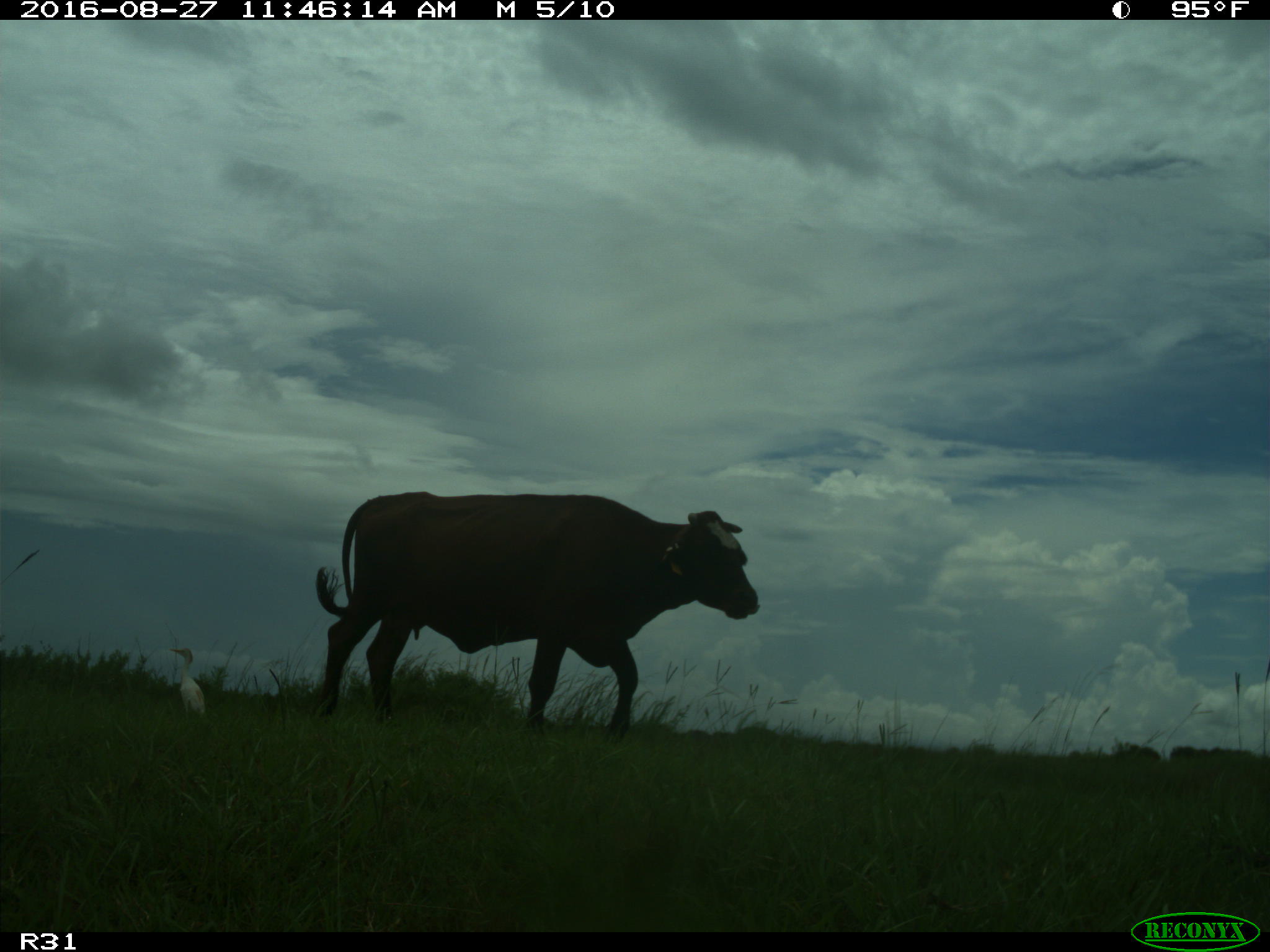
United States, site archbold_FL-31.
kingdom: Animalia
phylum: Chordata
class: Mammalia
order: Artiodactyla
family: Bovidae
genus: Bos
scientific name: Bos taurus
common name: domestic cow